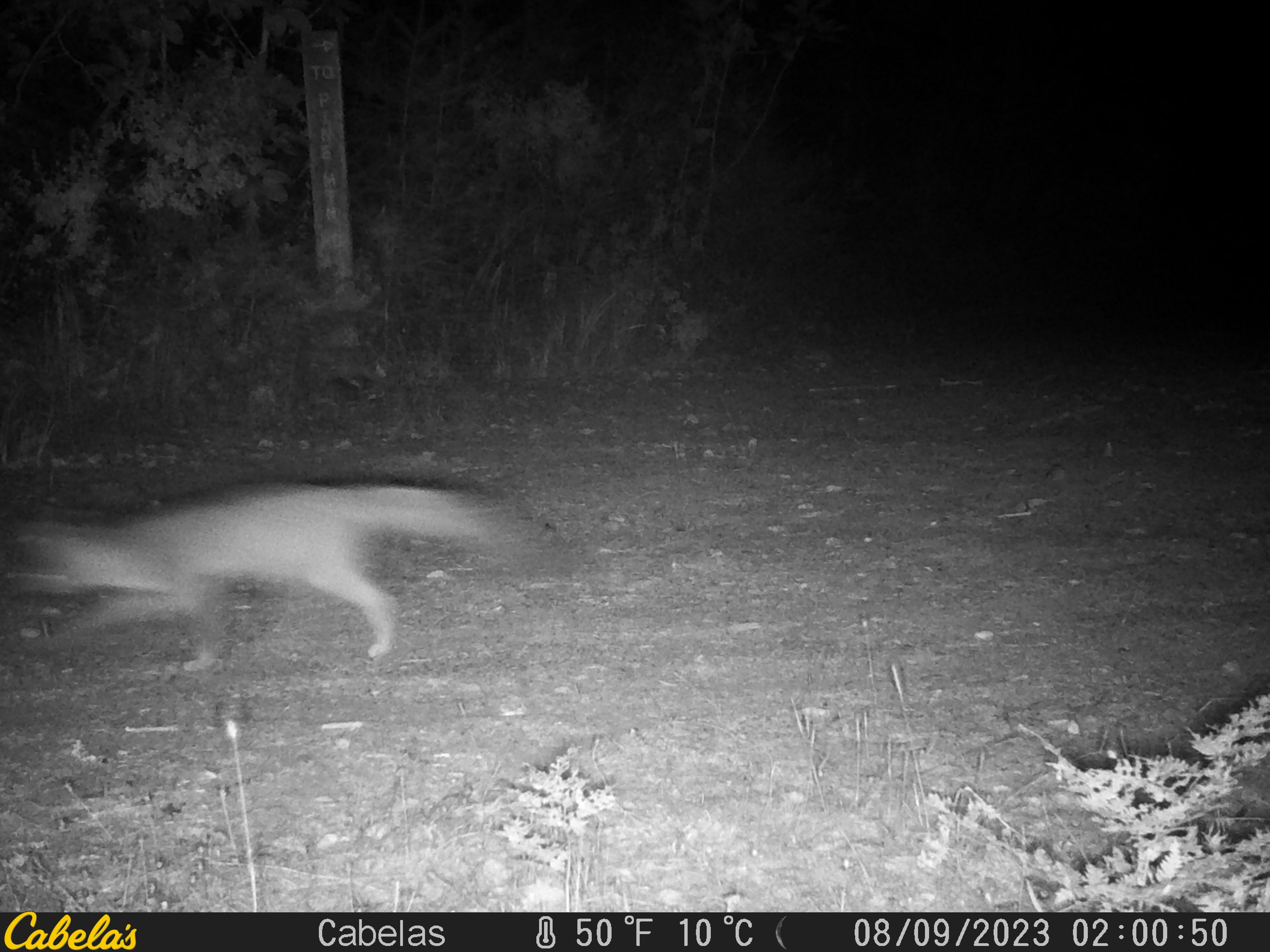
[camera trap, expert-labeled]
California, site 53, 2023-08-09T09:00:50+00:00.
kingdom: Animalia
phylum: Chordata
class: Mammalia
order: Carnivora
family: Canidae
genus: Urocyon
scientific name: Urocyon cinereoargenteus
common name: gray fox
Gray fox (Urocyon cinereoargenteus).